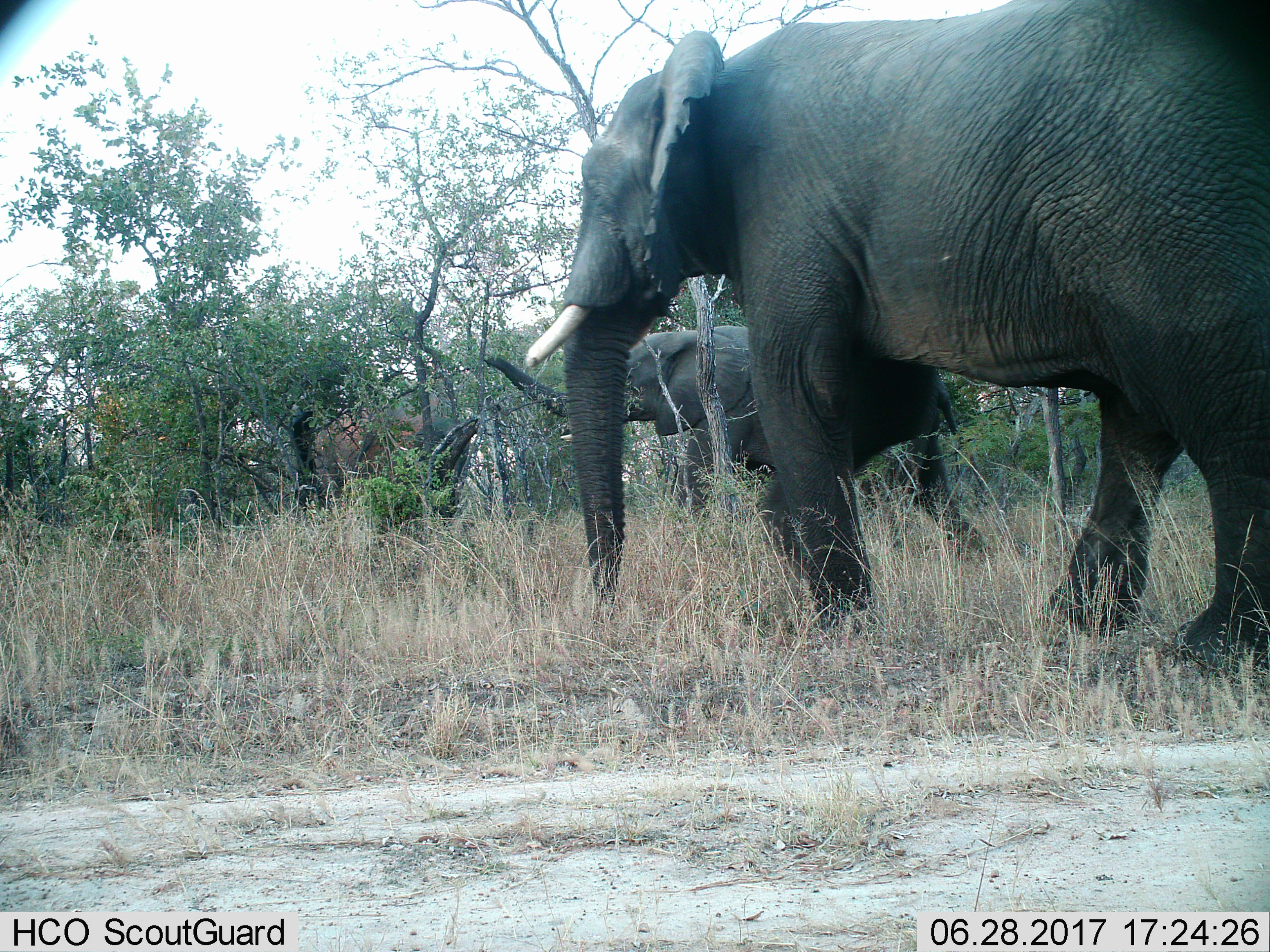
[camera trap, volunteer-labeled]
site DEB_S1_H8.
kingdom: Animalia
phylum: Chordata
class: Mammalia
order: Proboscidea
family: Elephantidae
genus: Loxodonta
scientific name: Loxodonta africana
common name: african bush elephant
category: elephant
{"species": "elephant (african bush elephant) (Loxodonta africana)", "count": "2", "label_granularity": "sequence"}